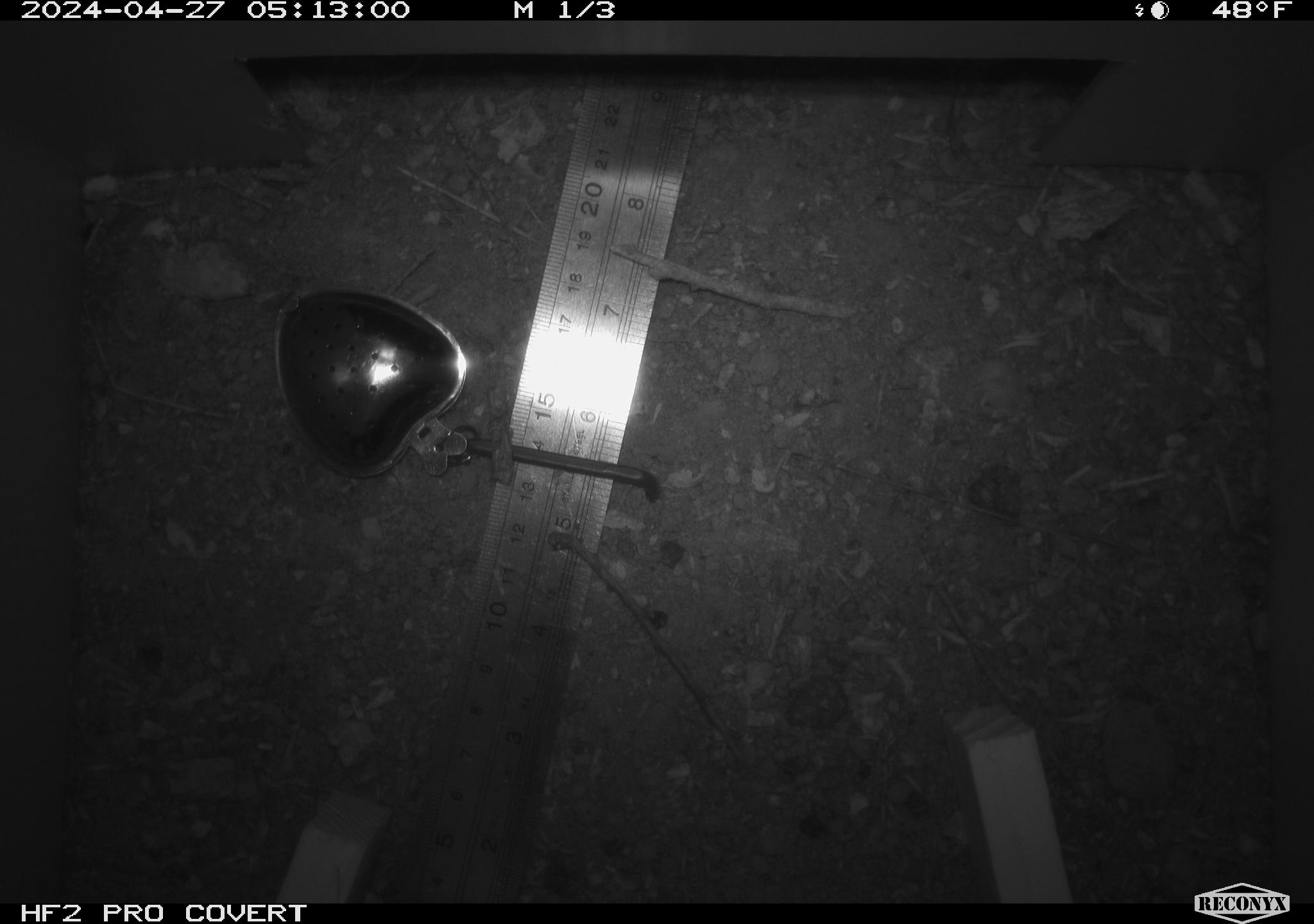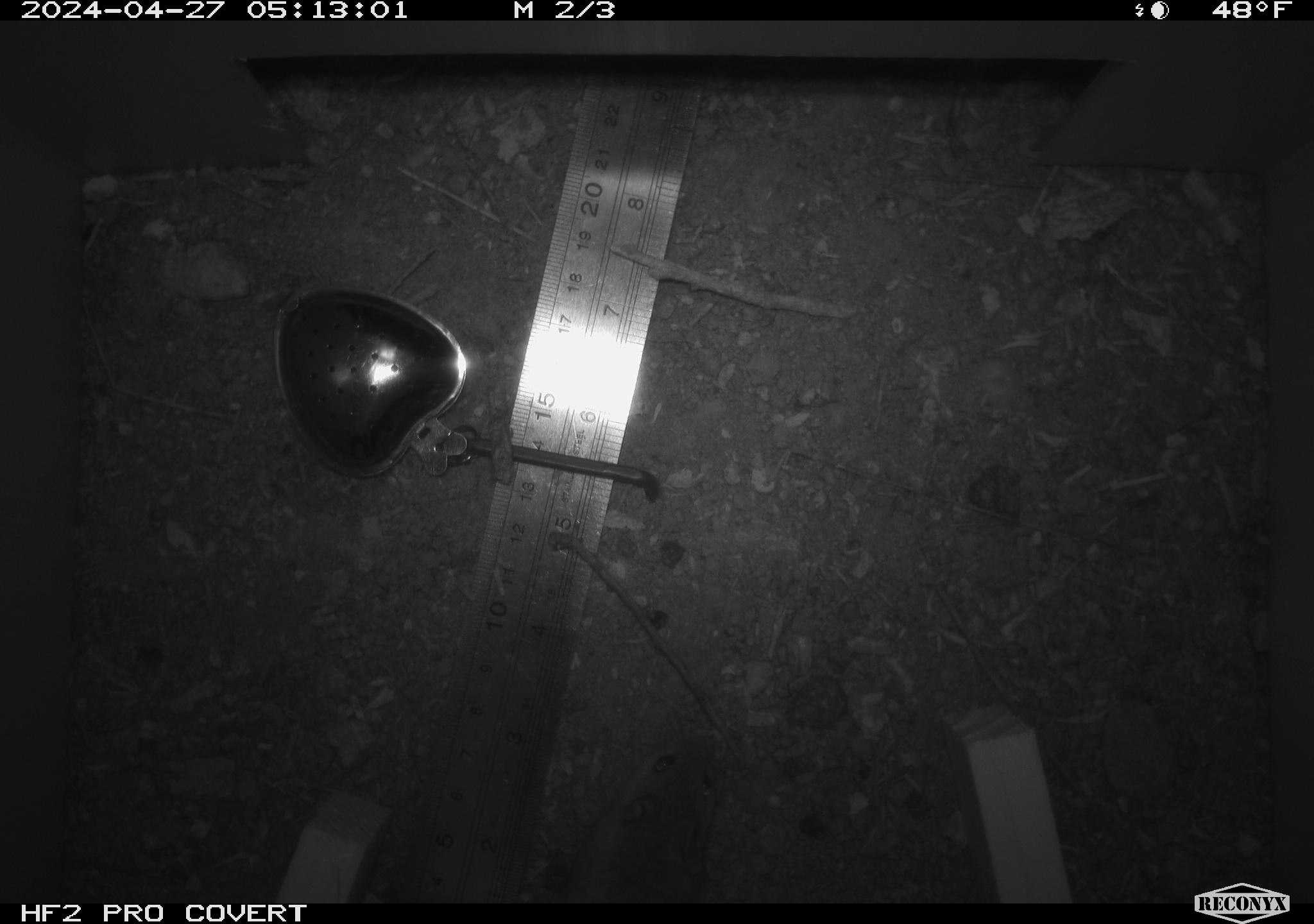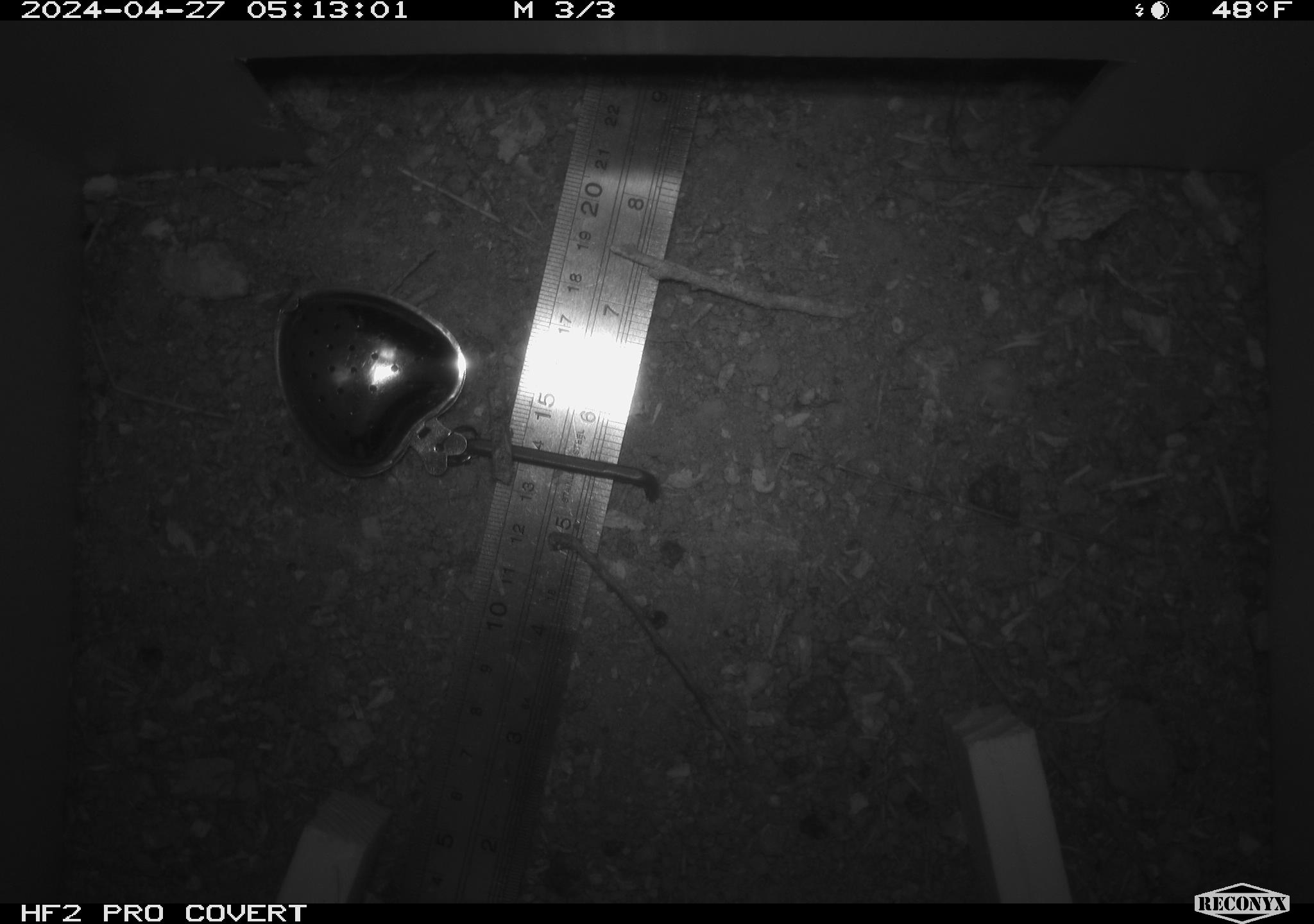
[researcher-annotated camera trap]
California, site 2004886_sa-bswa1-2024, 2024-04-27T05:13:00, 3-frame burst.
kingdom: Animalia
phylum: Chordata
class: Mammalia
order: Rodentia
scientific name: Rodentia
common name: mouse species